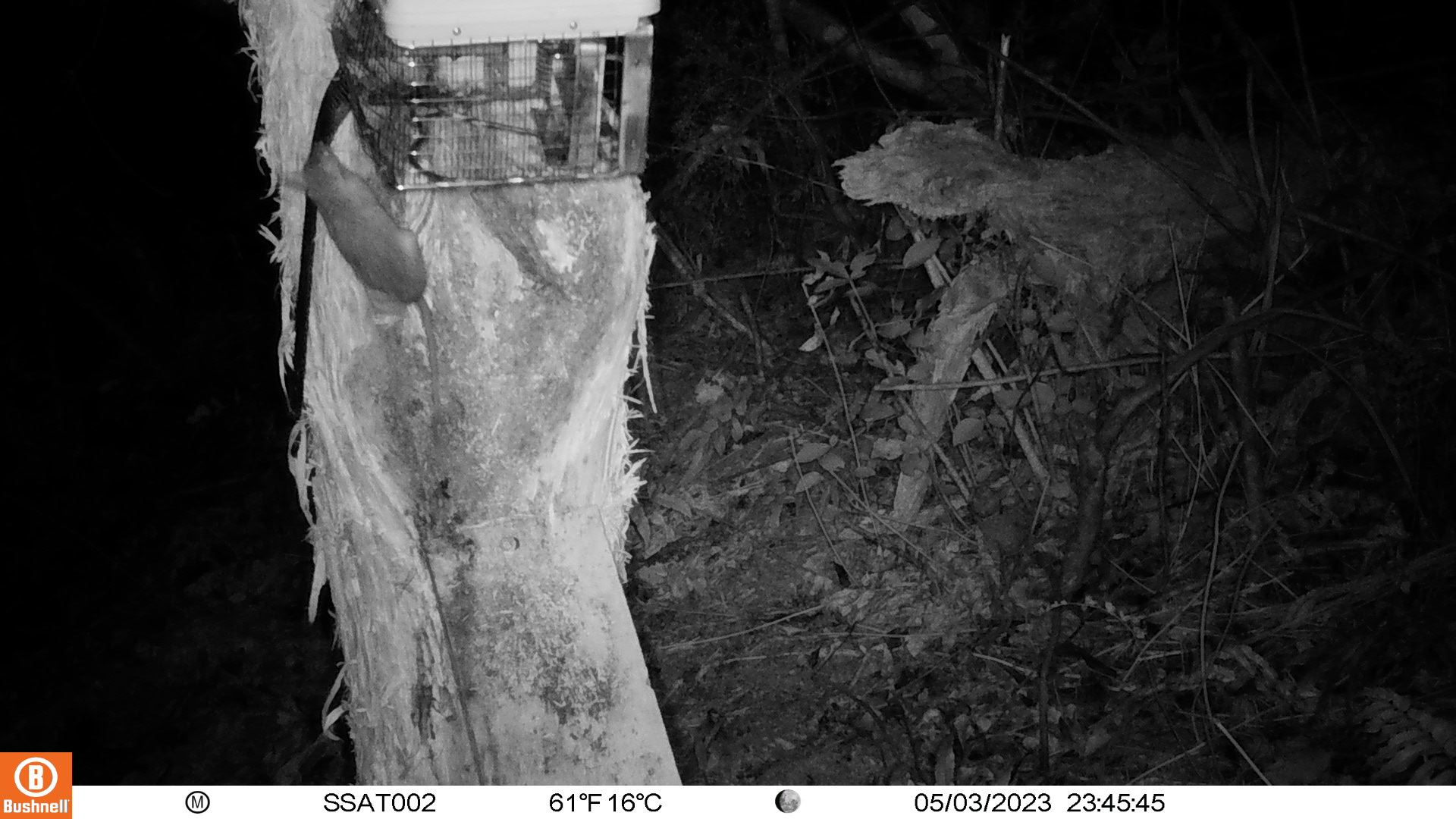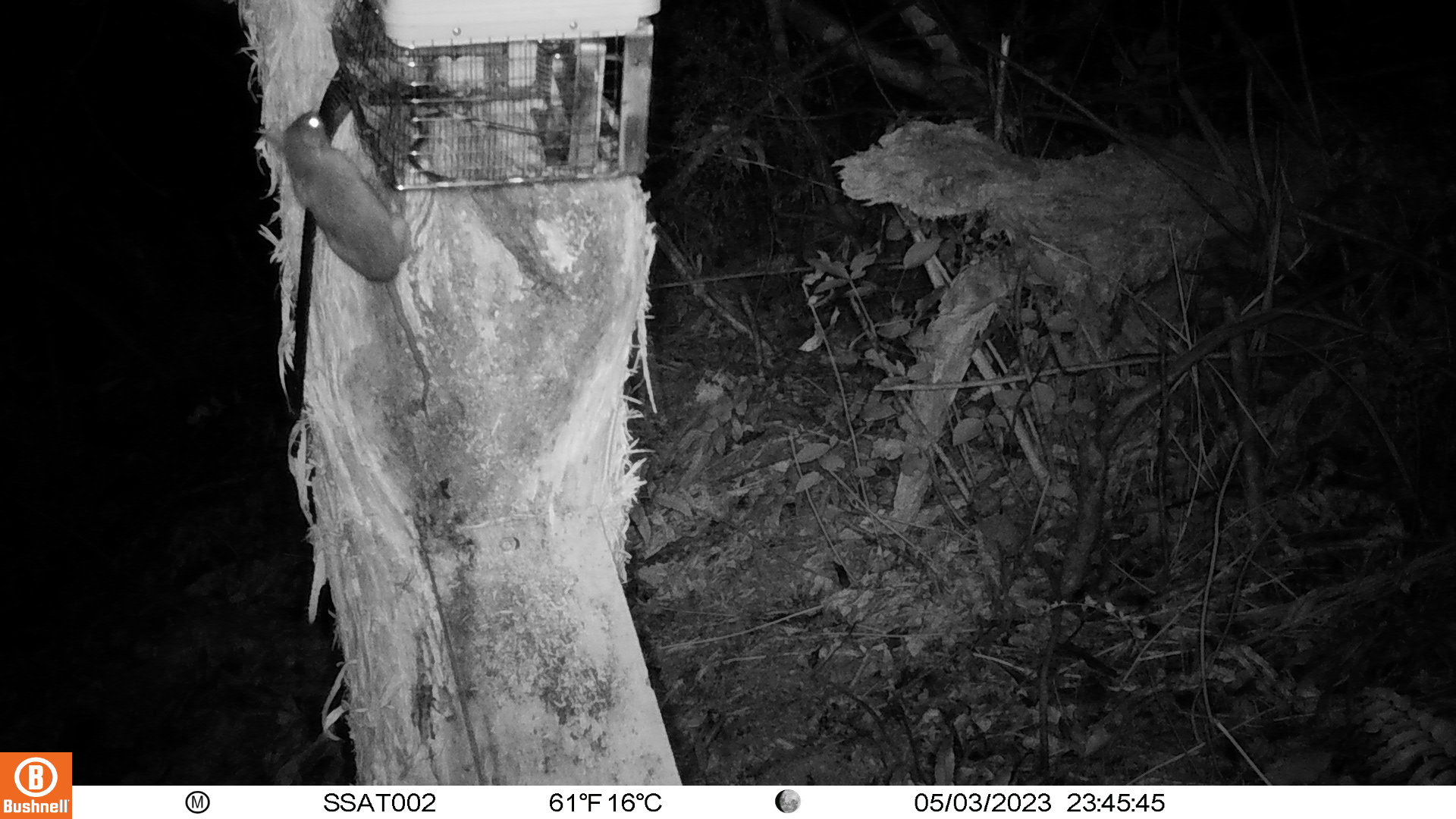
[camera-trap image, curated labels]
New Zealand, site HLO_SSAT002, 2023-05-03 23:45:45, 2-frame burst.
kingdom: Animalia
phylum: Chordata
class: Mammalia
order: Rodentia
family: Muridae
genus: Rattus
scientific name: Rattus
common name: rat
Rat (Rattus).